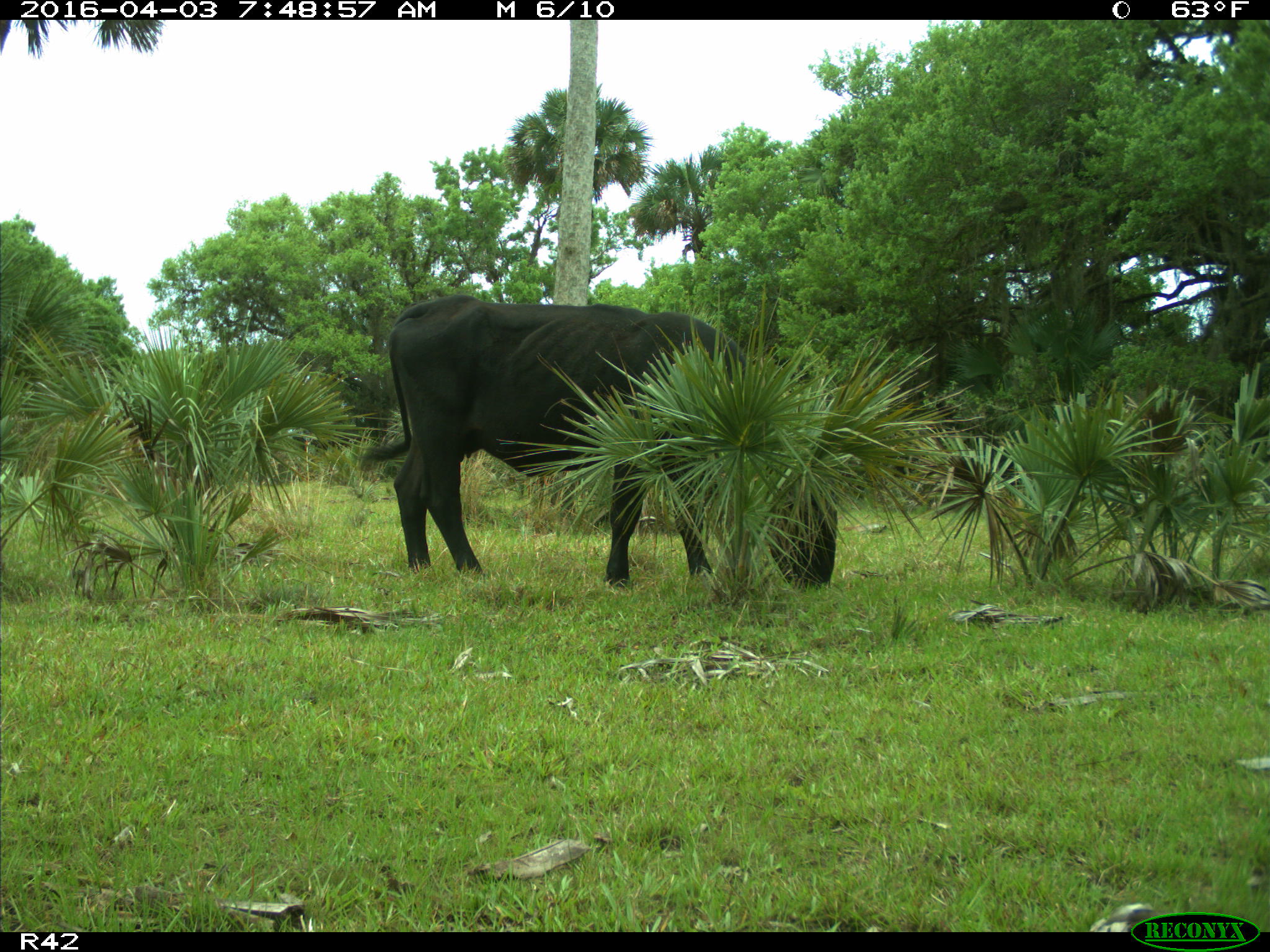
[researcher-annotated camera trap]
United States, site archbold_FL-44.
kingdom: Animalia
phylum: Chordata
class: Mammalia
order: Artiodactyla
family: Bovidae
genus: Bos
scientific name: Bos taurus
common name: domestic cow